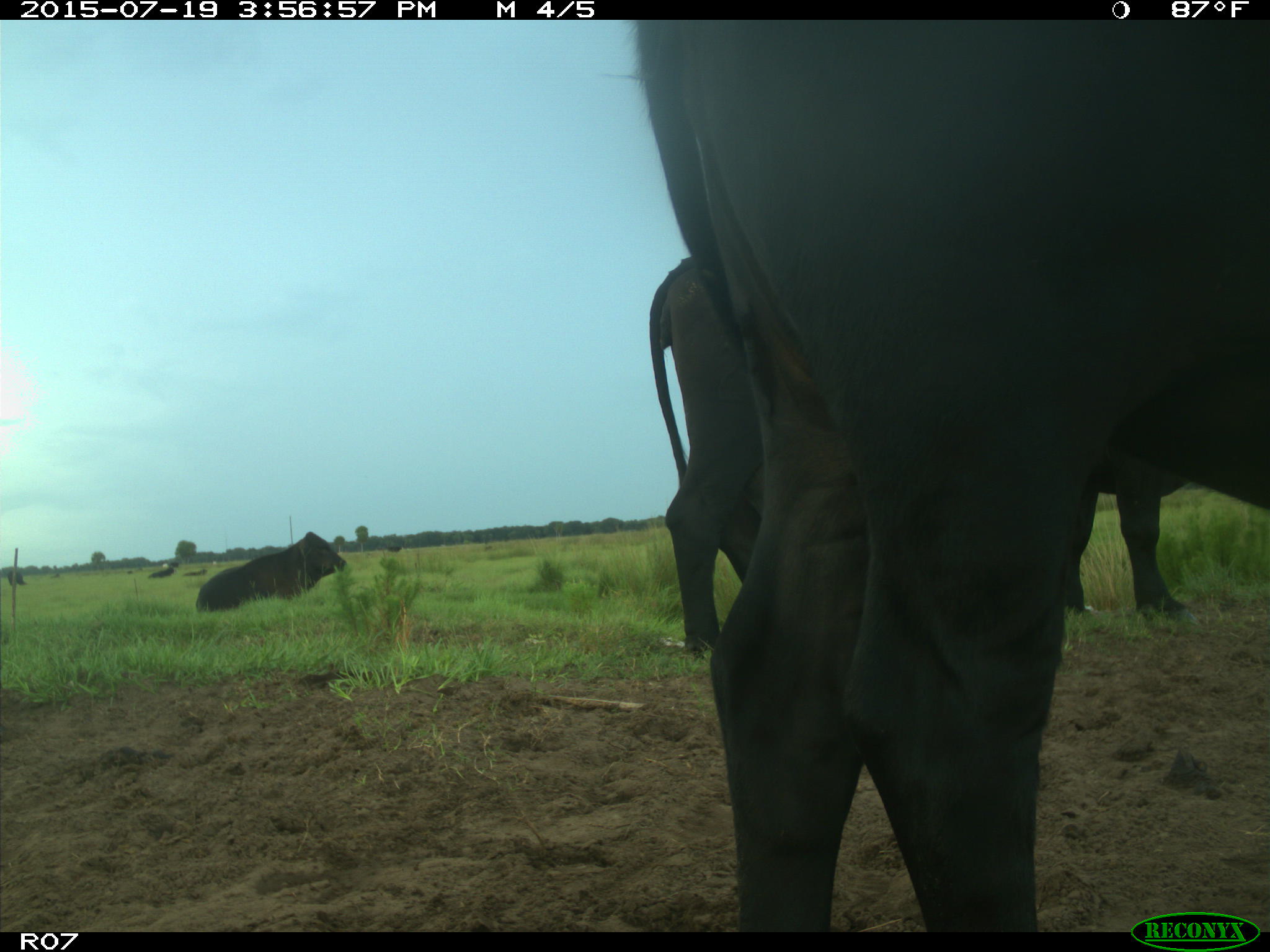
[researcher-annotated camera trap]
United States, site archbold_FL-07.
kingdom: Animalia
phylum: Chordata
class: Mammalia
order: Artiodactyla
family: Bovidae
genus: Bos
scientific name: Bos taurus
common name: domestic cow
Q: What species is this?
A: Bos taurus (domestic cow).